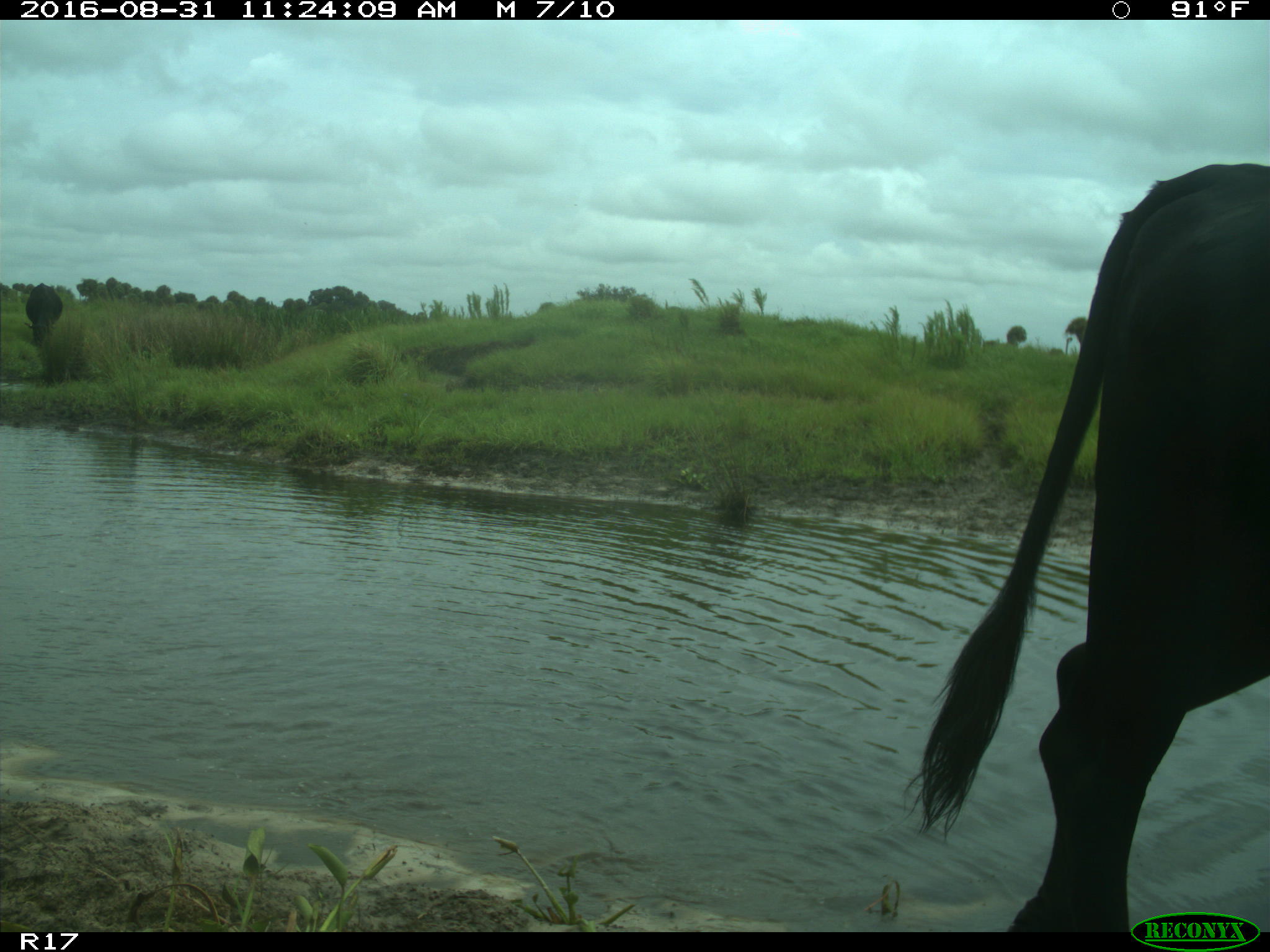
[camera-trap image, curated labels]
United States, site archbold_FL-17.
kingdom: Animalia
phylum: Chordata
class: Mammalia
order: Artiodactyla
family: Bovidae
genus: Bos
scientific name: Bos taurus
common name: domestic cow